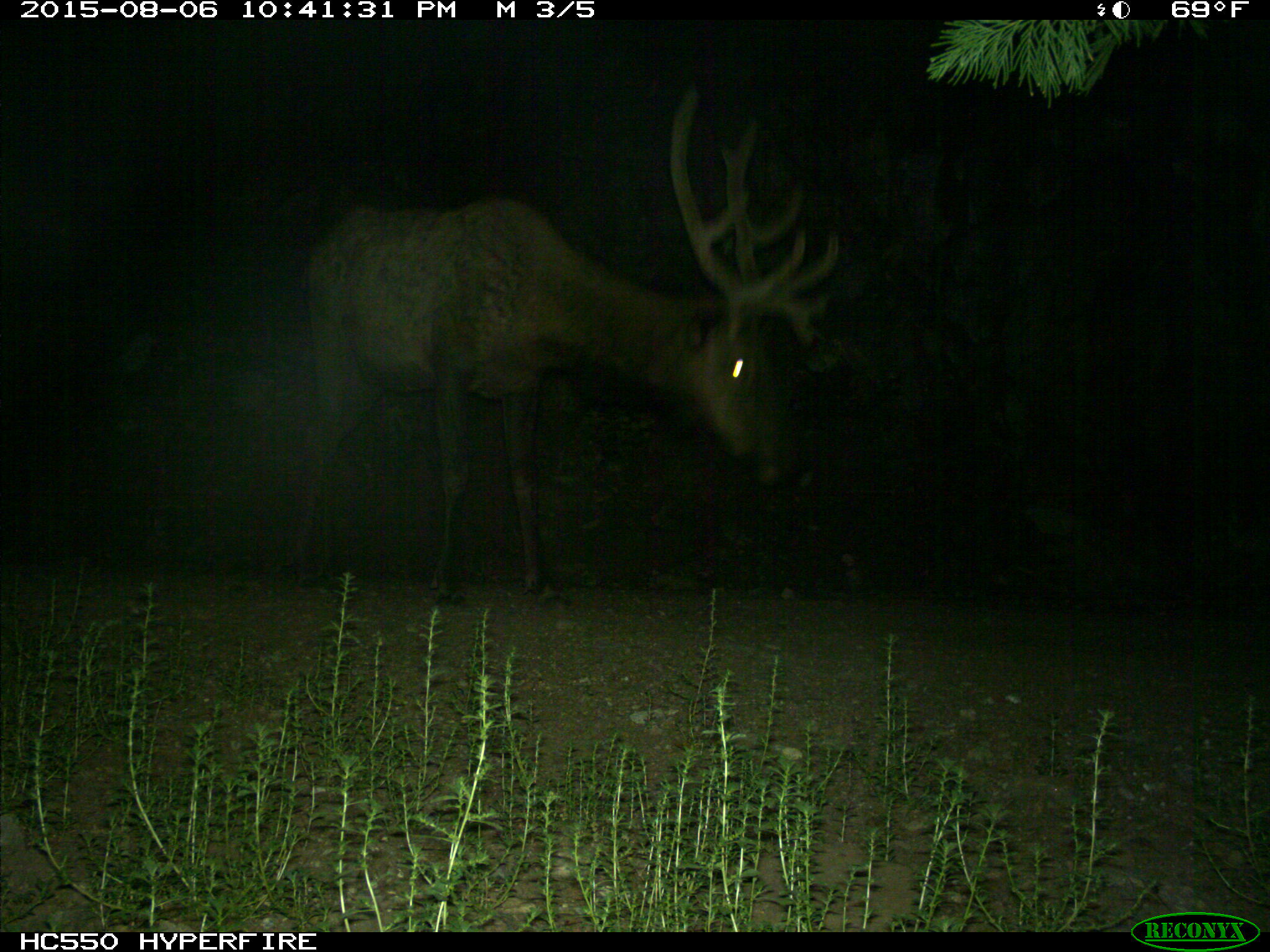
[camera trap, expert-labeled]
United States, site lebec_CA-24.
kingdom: Animalia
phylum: Chordata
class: Mammalia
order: Artiodactyla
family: Cervidae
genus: Cervus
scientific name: Cervus canadensis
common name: elk